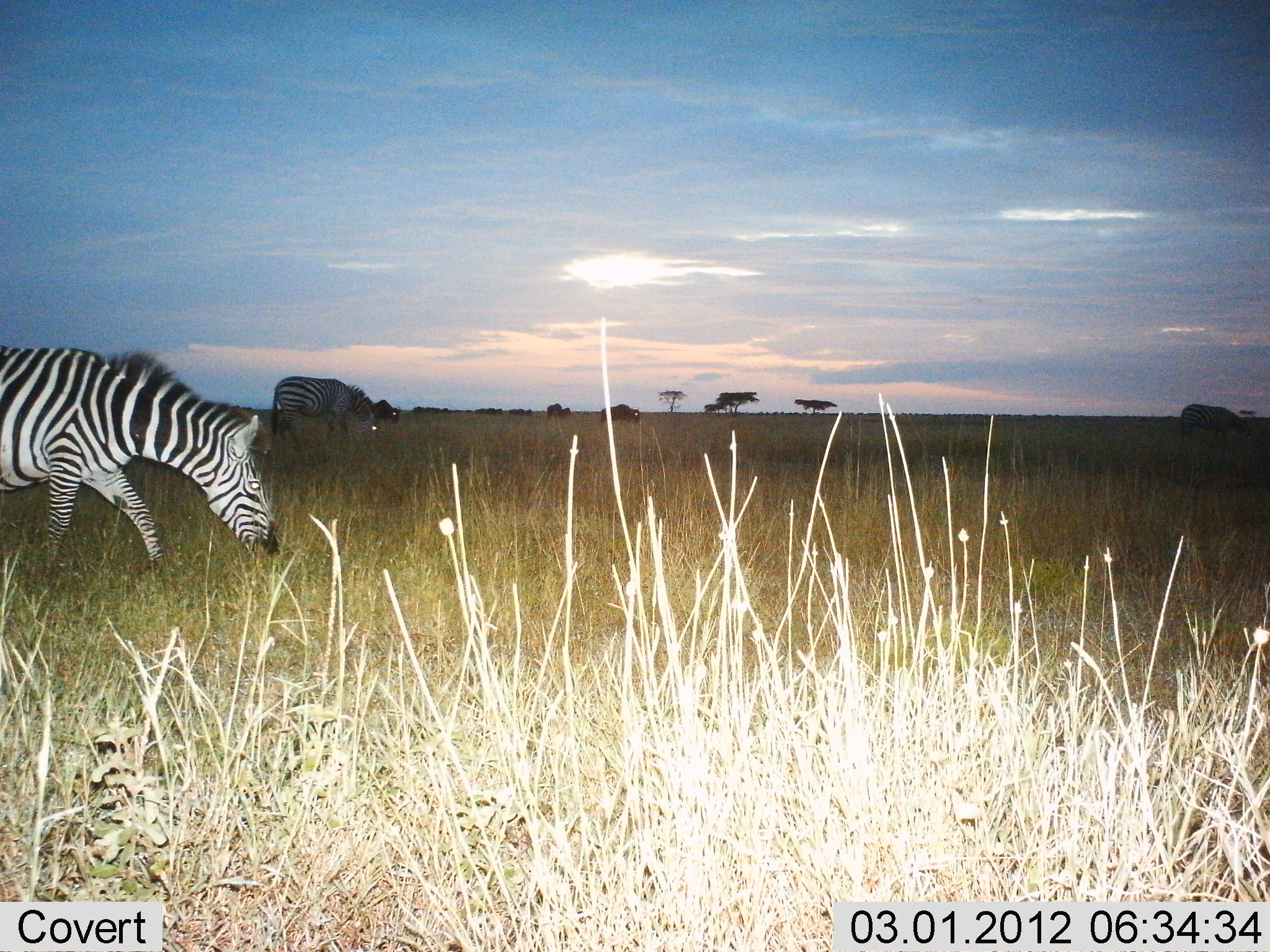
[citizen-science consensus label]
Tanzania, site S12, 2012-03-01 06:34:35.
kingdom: Animalia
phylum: Chordata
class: Mammalia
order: Perissodactyla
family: Equidae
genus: Equus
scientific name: Equus quagga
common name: plains zebra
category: zebra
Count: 2.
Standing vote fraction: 18%.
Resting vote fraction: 0%.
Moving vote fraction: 23%.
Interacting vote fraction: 0%.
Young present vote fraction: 0%.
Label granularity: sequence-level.